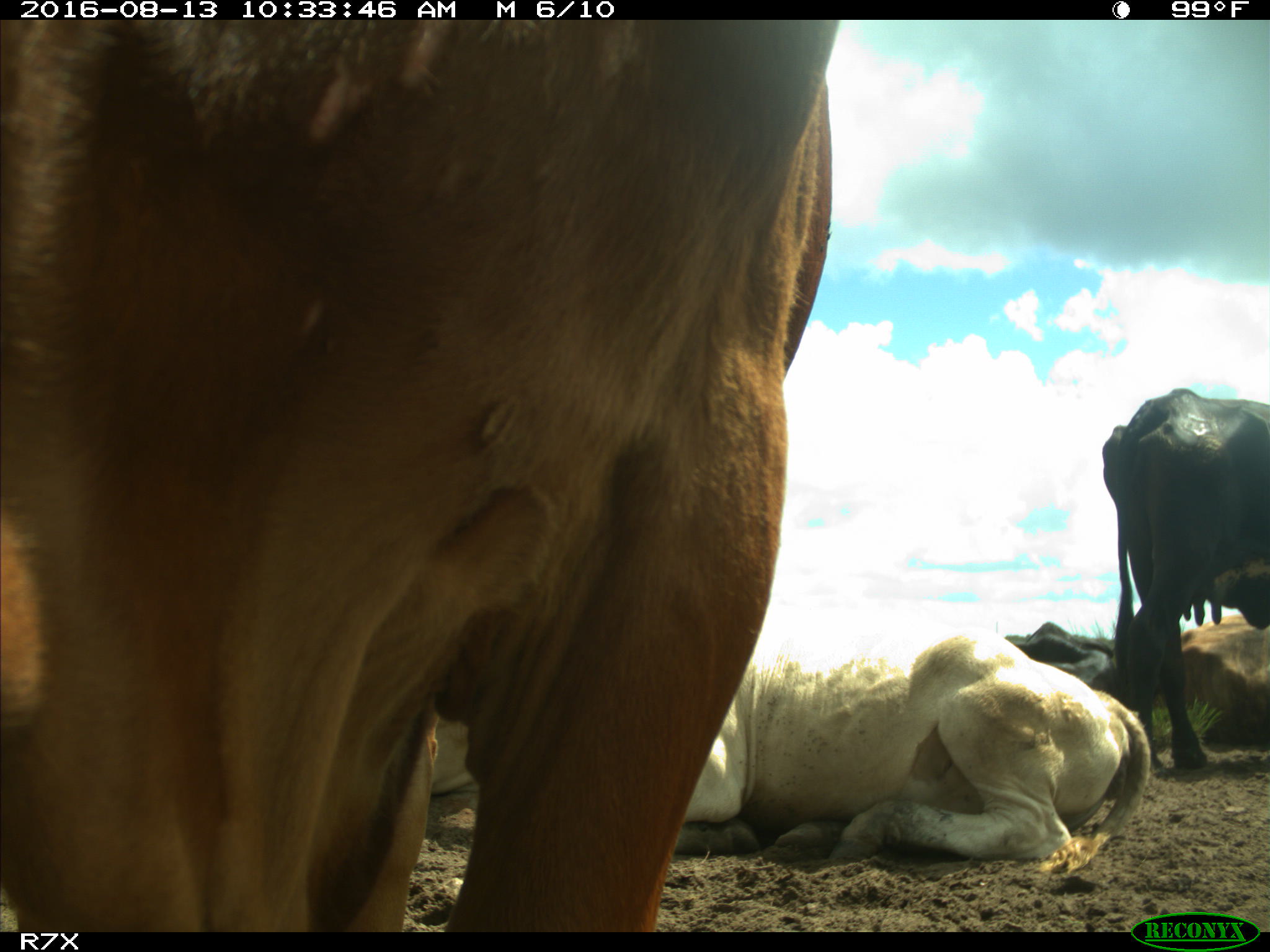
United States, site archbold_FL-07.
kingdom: Animalia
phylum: Chordata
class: Mammalia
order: Artiodactyla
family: Bovidae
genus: Bos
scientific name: Bos taurus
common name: domestic cow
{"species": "Bos taurus (domestic cow)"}